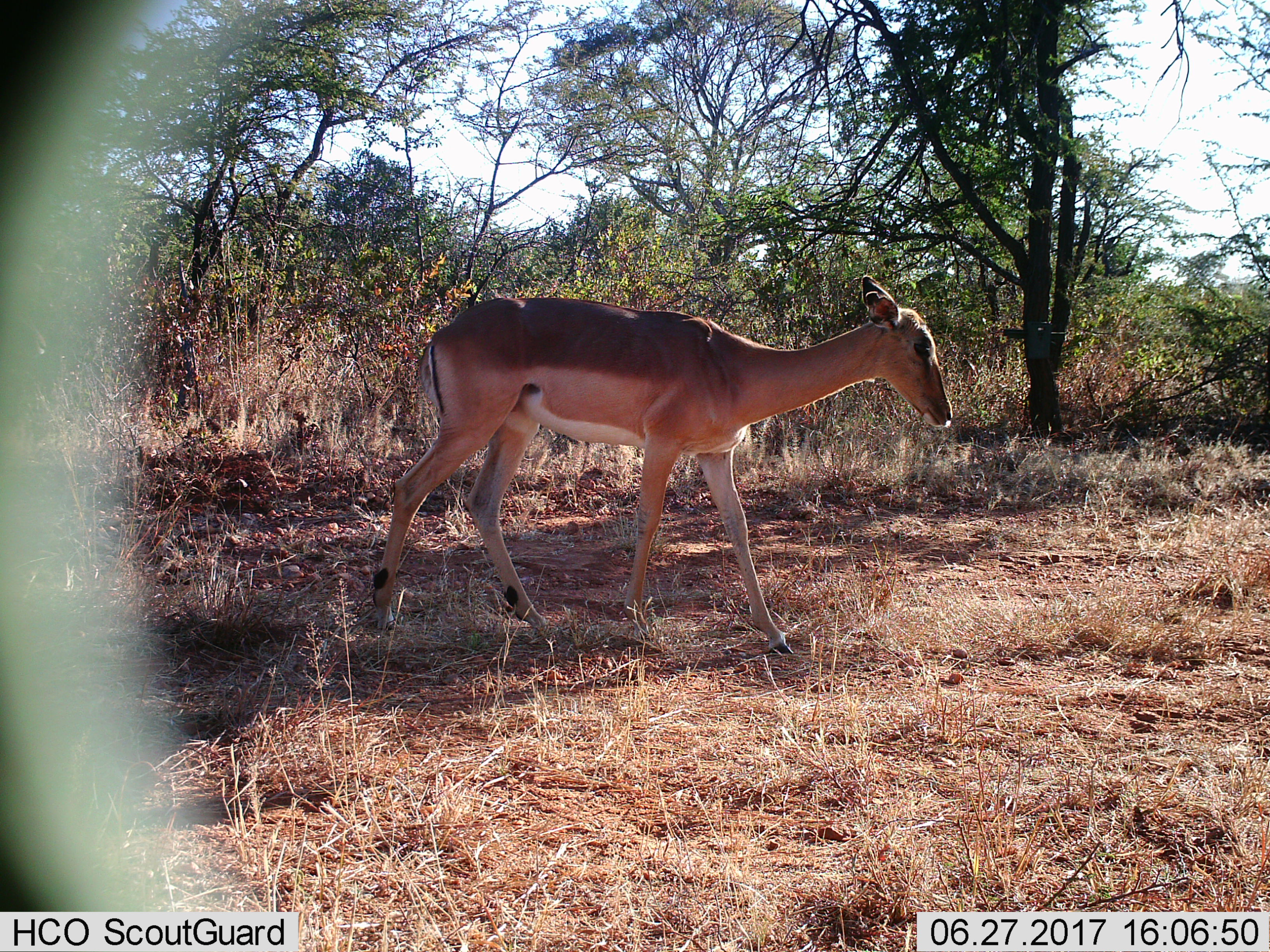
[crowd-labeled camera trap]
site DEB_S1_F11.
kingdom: Animalia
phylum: Chordata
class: Mammalia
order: Artiodactyla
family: Bovidae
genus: Aepyceros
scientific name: Aepyceros melampus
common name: impala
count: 1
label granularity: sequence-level